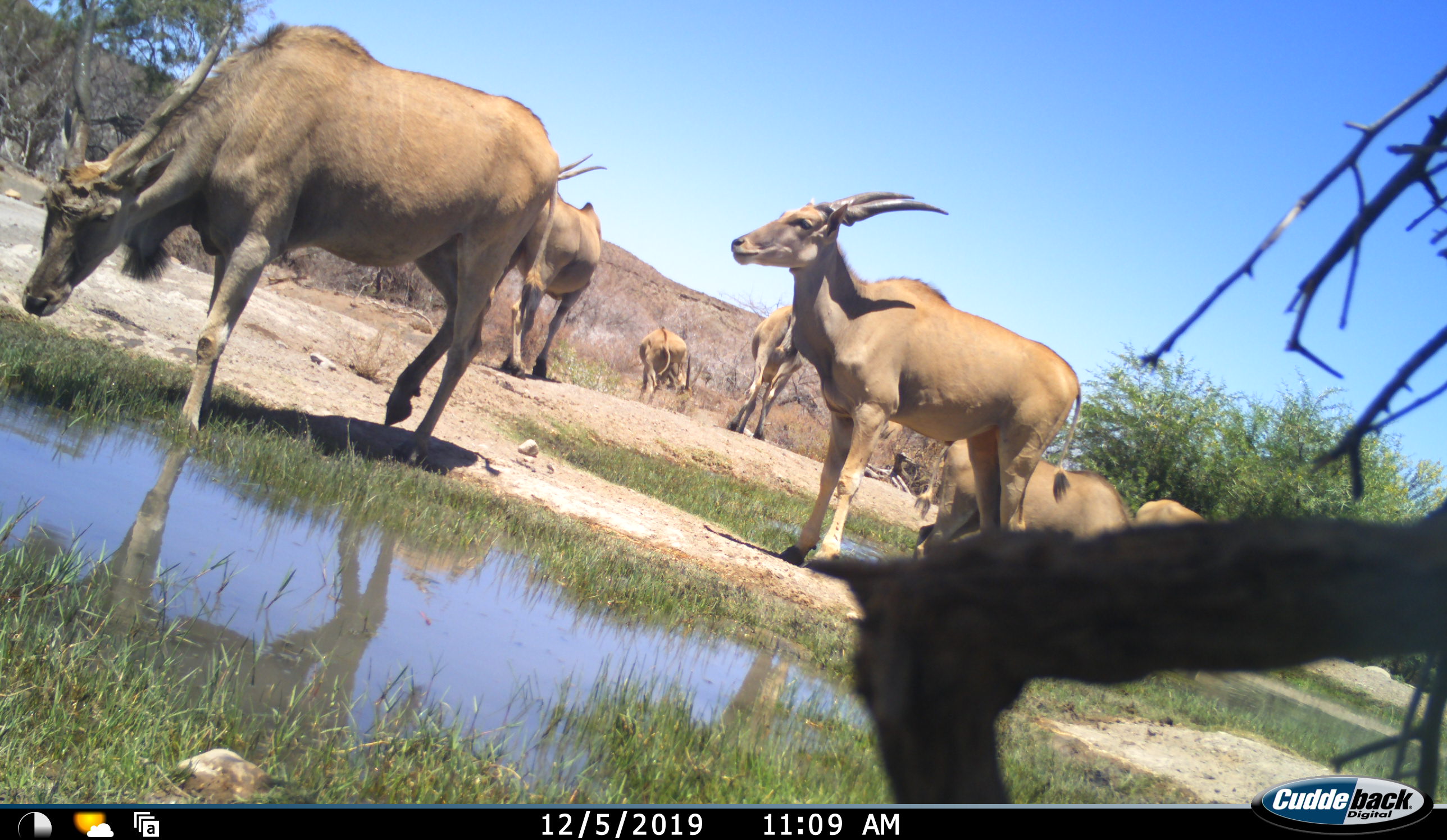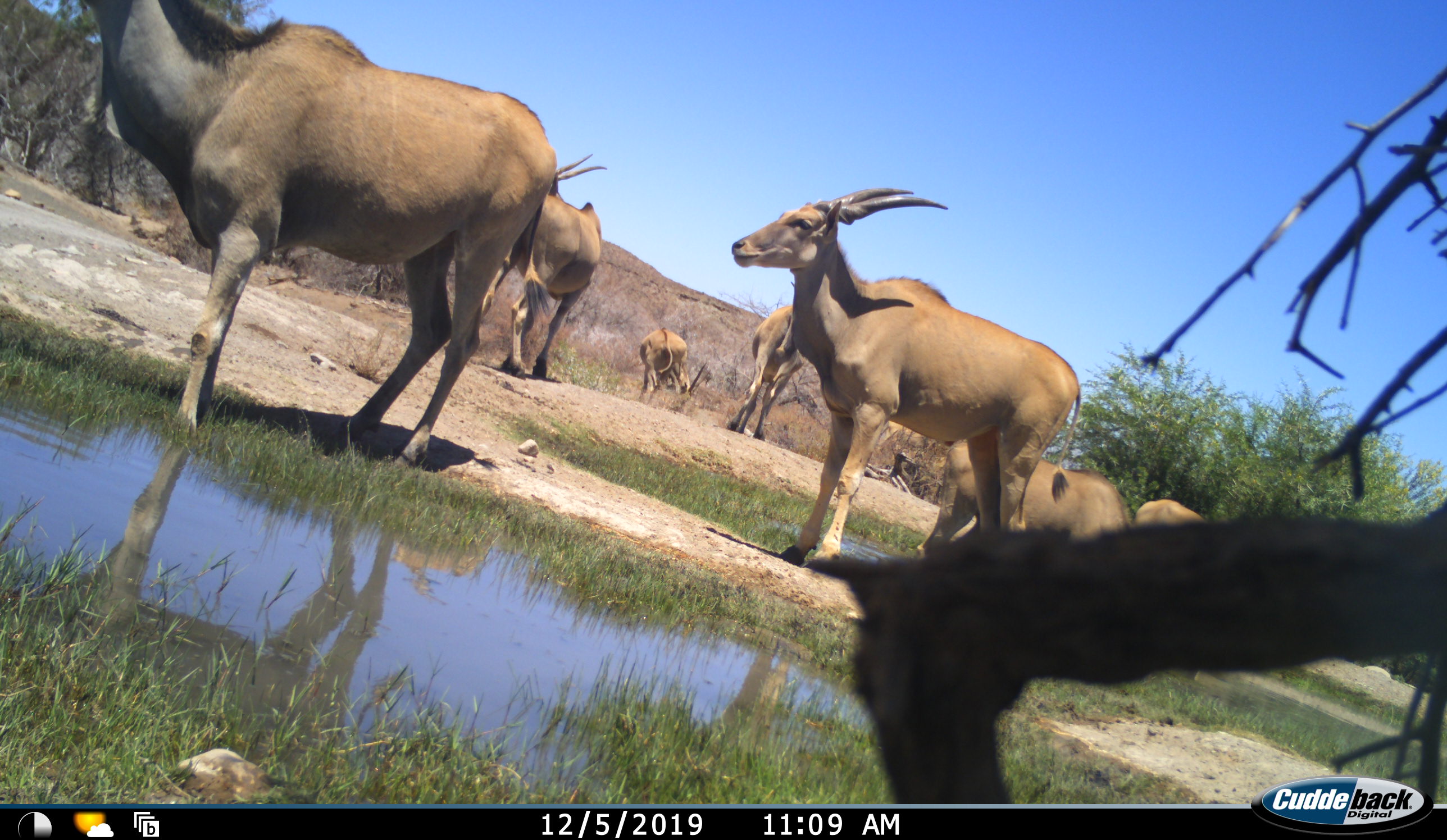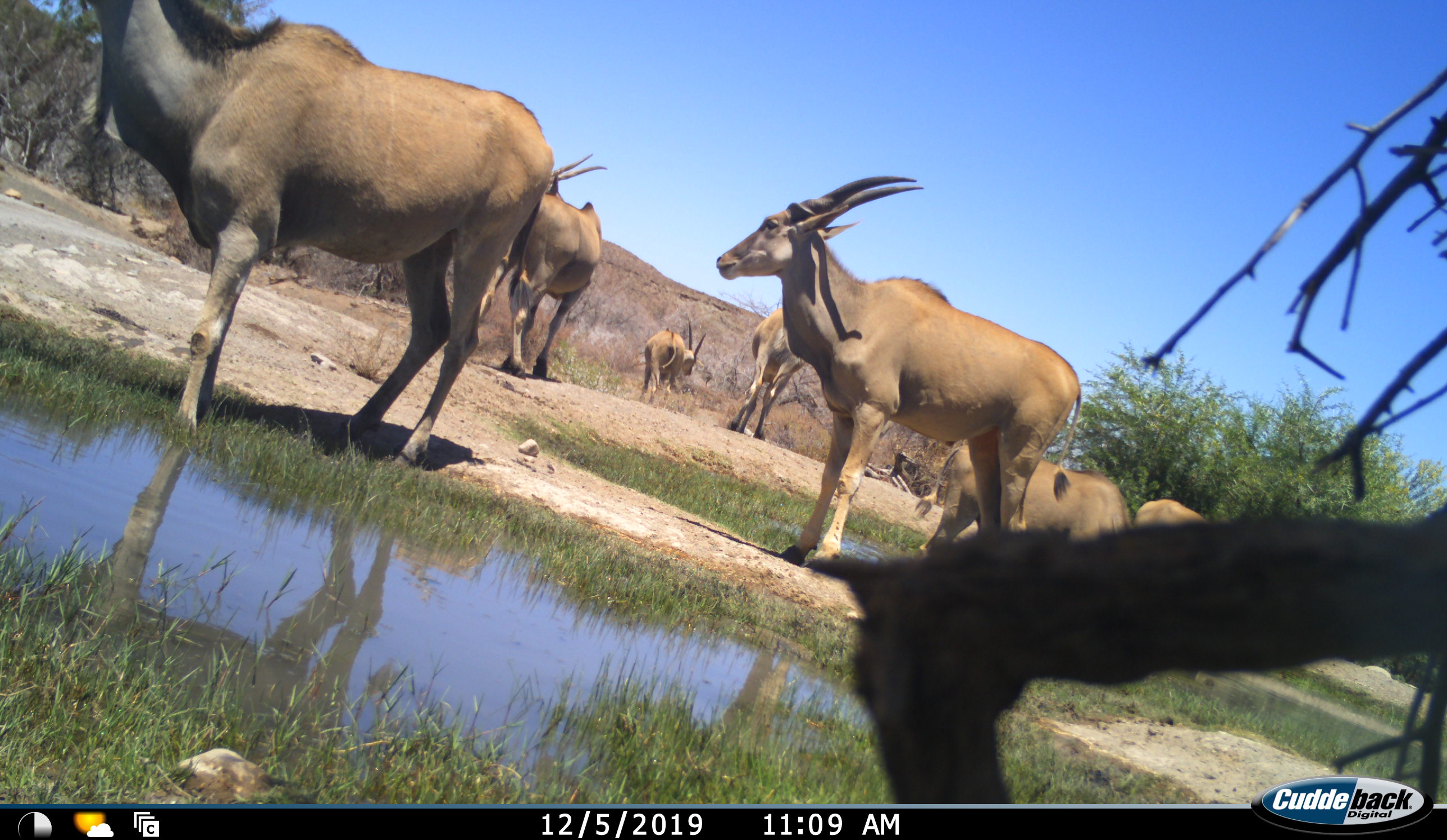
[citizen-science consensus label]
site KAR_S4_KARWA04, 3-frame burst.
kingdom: Animalia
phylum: Chordata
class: Mammalia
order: Artiodactyla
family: Bovidae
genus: Tragelaphus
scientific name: Tragelaphus oryx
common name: eland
Eland (Tragelaphus oryx), count 7. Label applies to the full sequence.